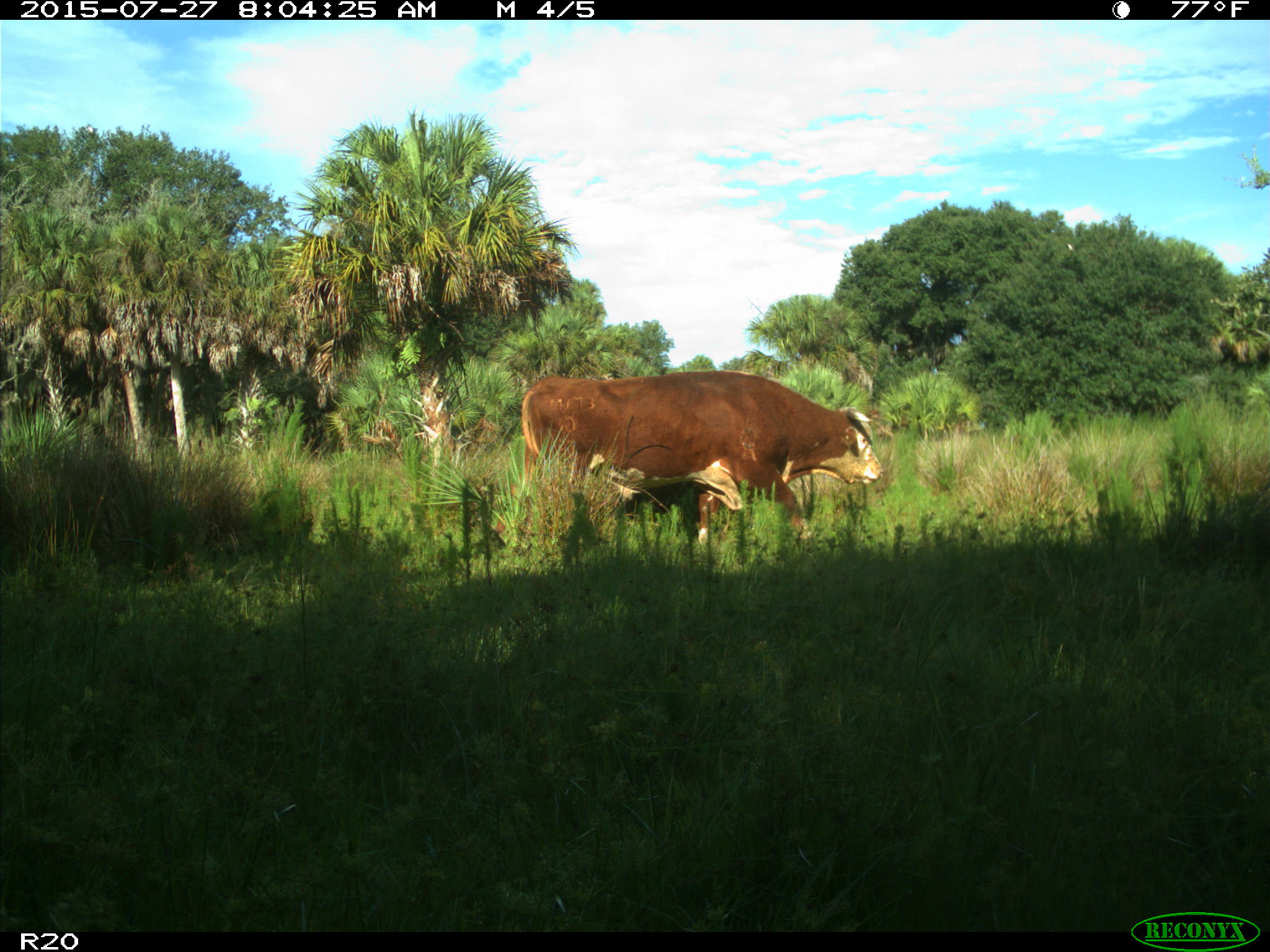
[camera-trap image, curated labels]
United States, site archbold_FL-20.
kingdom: Animalia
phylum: Chordata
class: Mammalia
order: Artiodactyla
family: Bovidae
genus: Bos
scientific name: Bos taurus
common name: domestic cow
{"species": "Bos taurus (domestic cow)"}